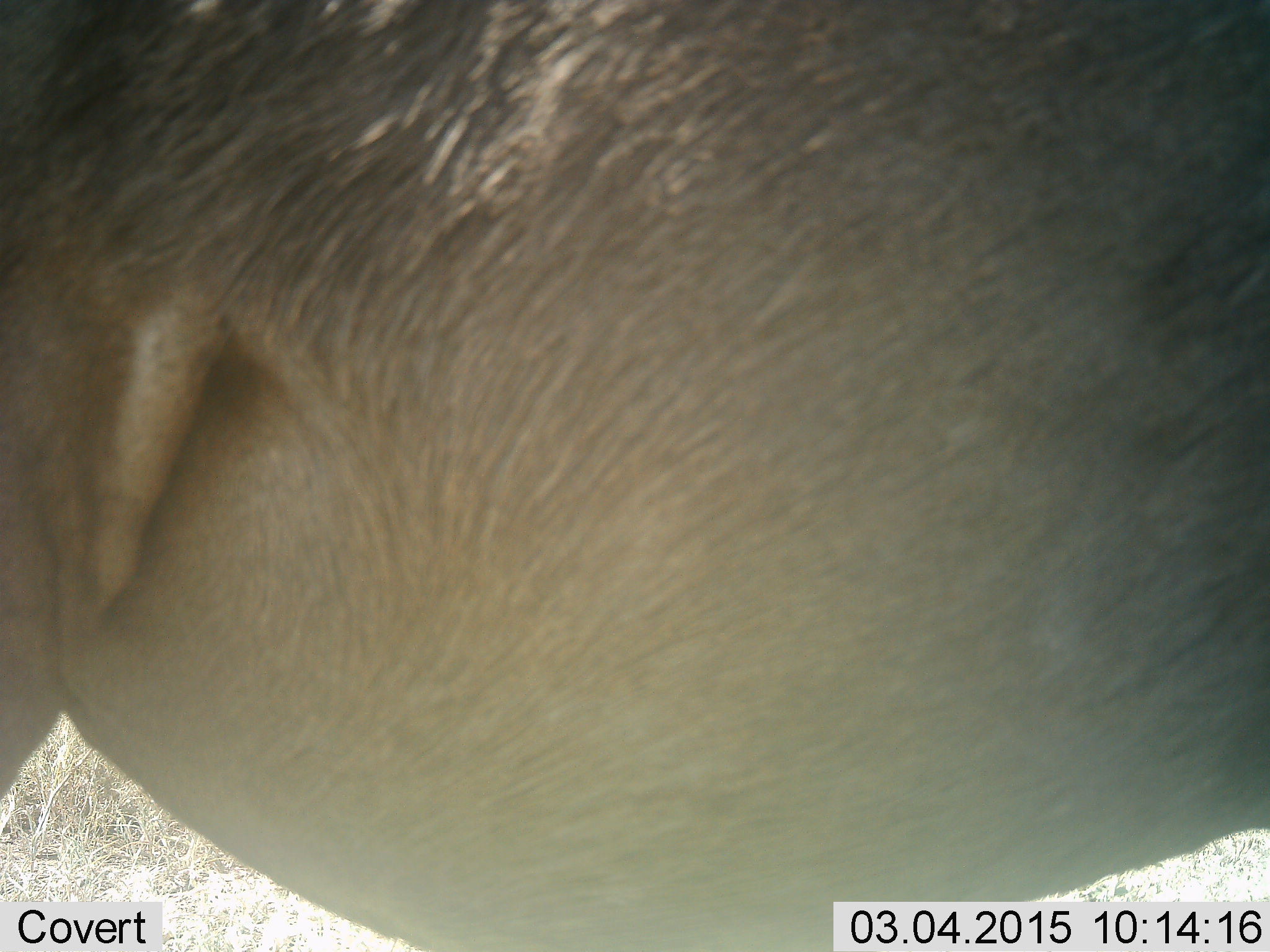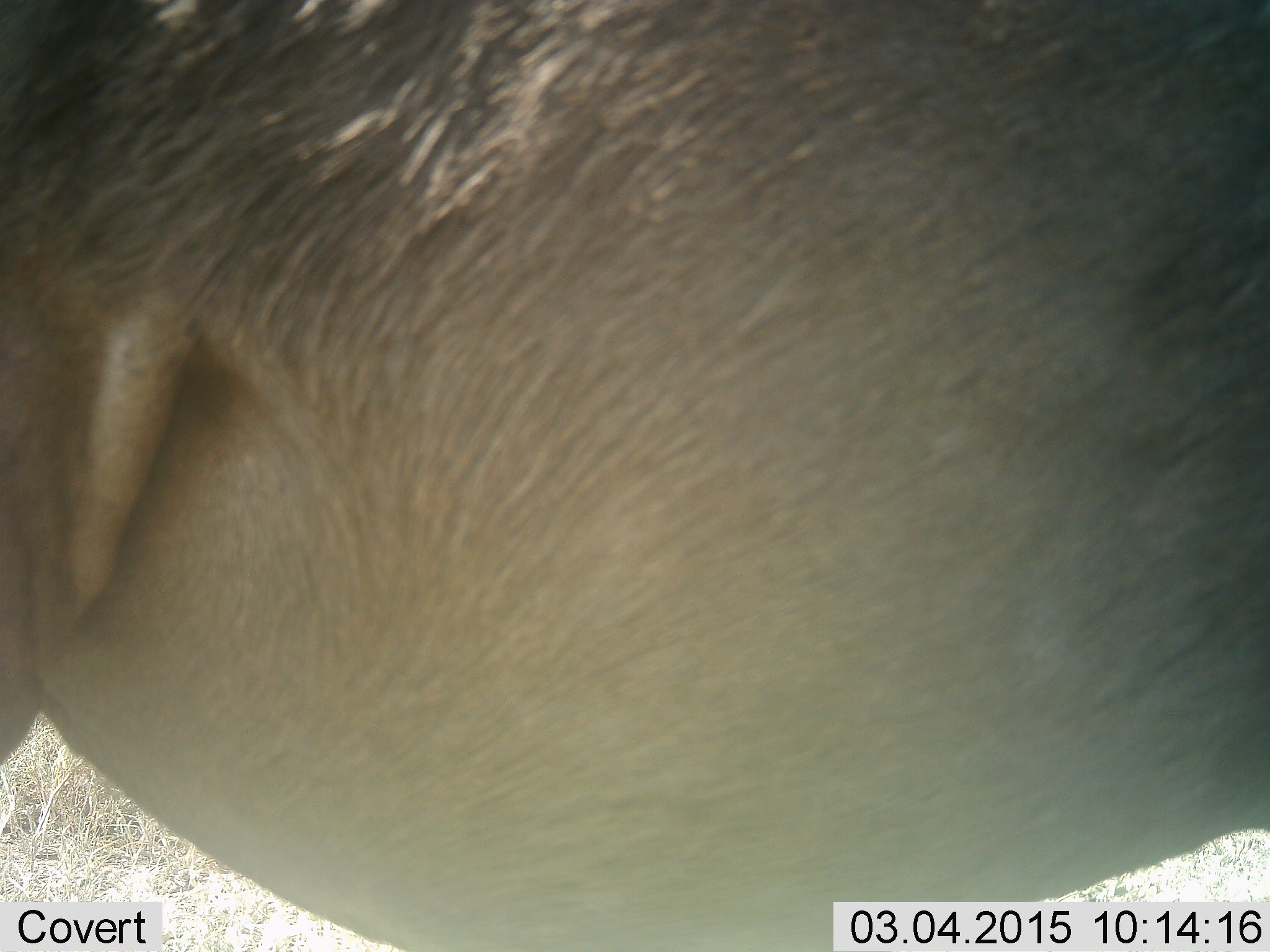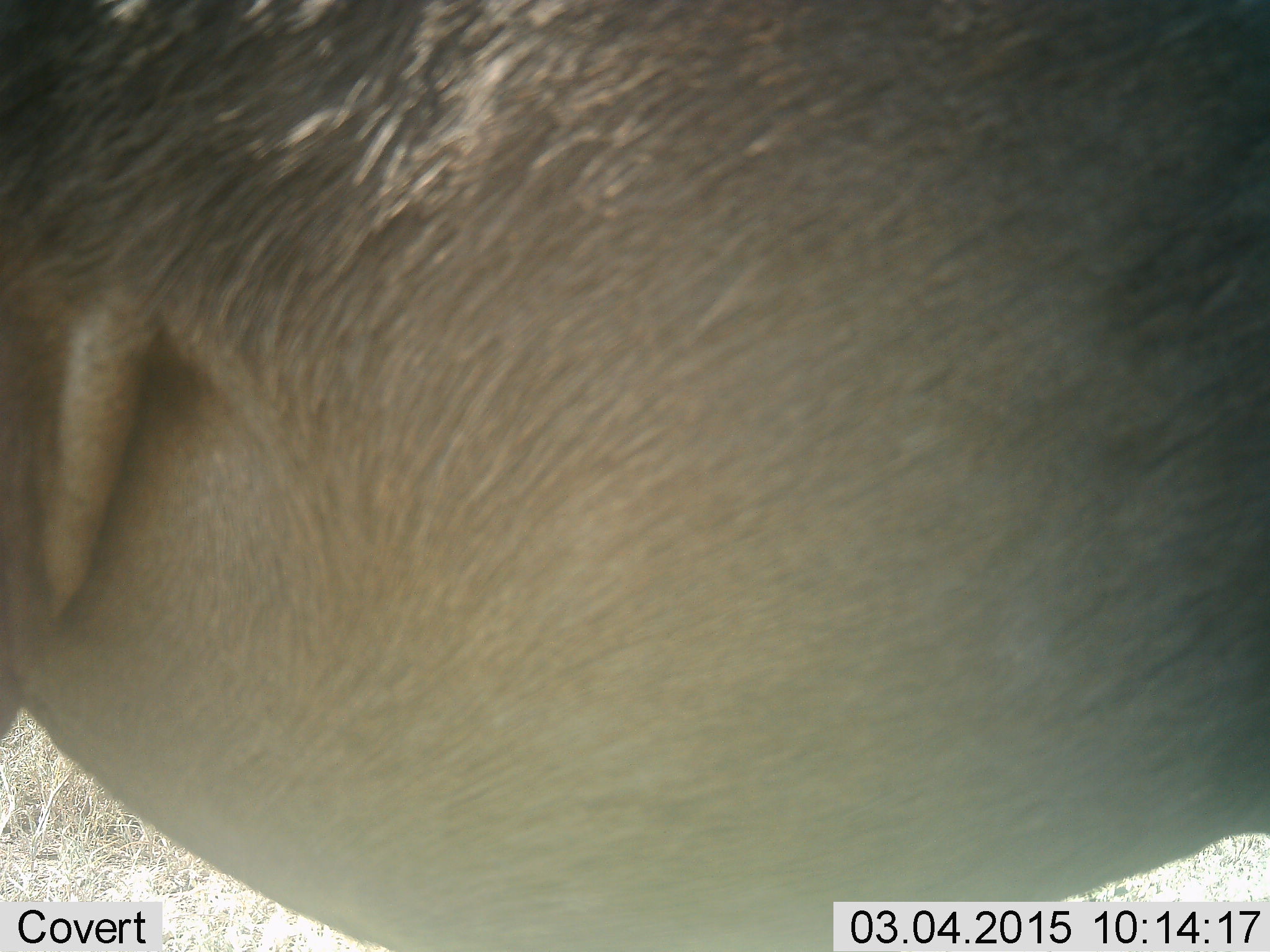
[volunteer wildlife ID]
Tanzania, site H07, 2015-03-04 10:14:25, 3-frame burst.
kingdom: Animalia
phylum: Chordata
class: Mammalia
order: Artiodactyla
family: Bovidae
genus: Connochaetes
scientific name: Connochaetes taurinus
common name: blue wildebeest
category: wildebeest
Wildebeest (blue wildebeest) (Connochaetes taurinus), count 1. Behavior (volunteer vote fractions): standing 88%, resting 0%, moving 12%, interacting 0%. Young present (vote fraction): 0%. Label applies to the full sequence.